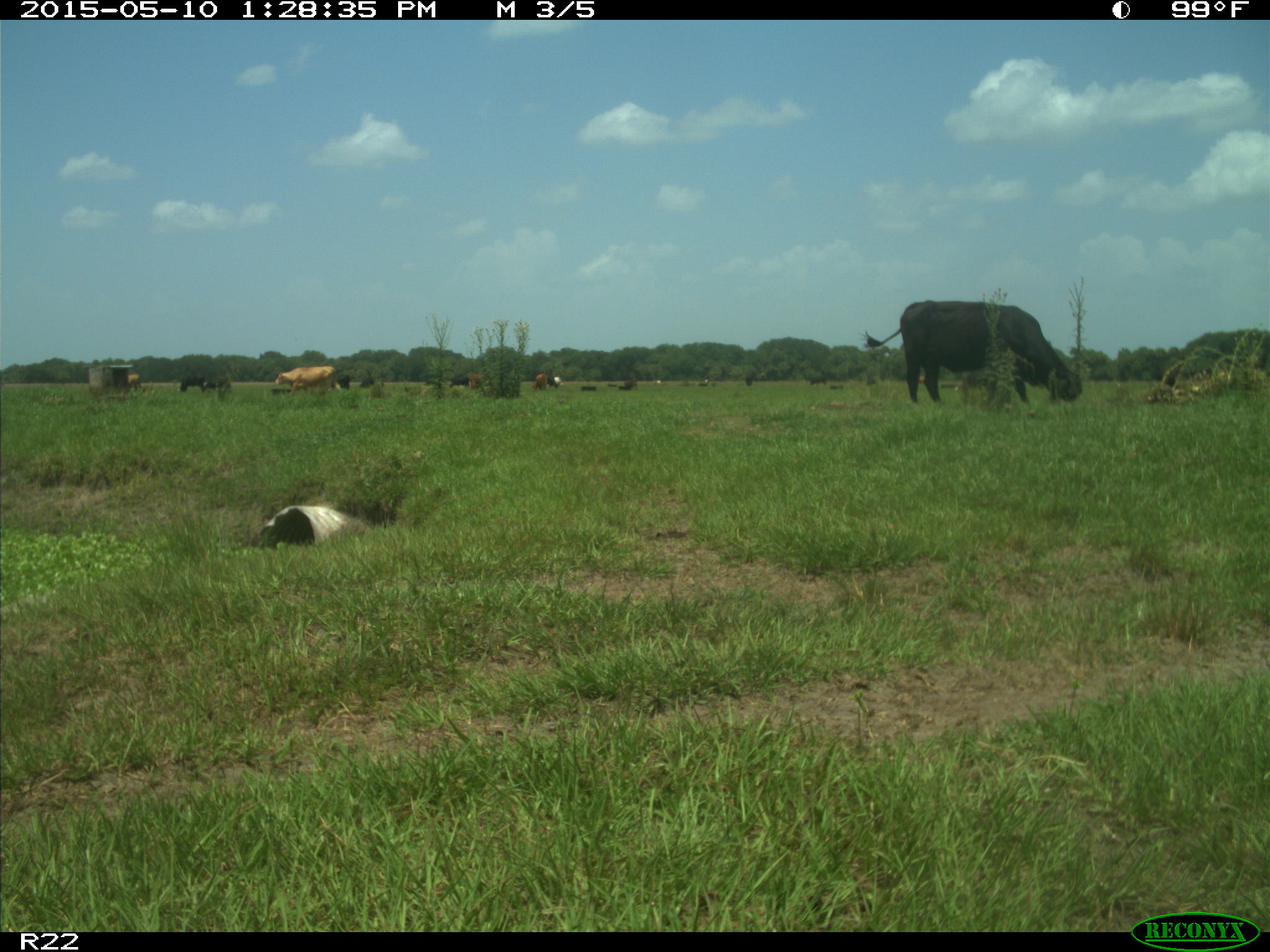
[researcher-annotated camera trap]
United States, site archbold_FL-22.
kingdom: Animalia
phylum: Chordata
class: Mammalia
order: Artiodactyla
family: Bovidae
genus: Bos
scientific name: Bos taurus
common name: domestic cow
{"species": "Bos taurus (domestic cow)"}